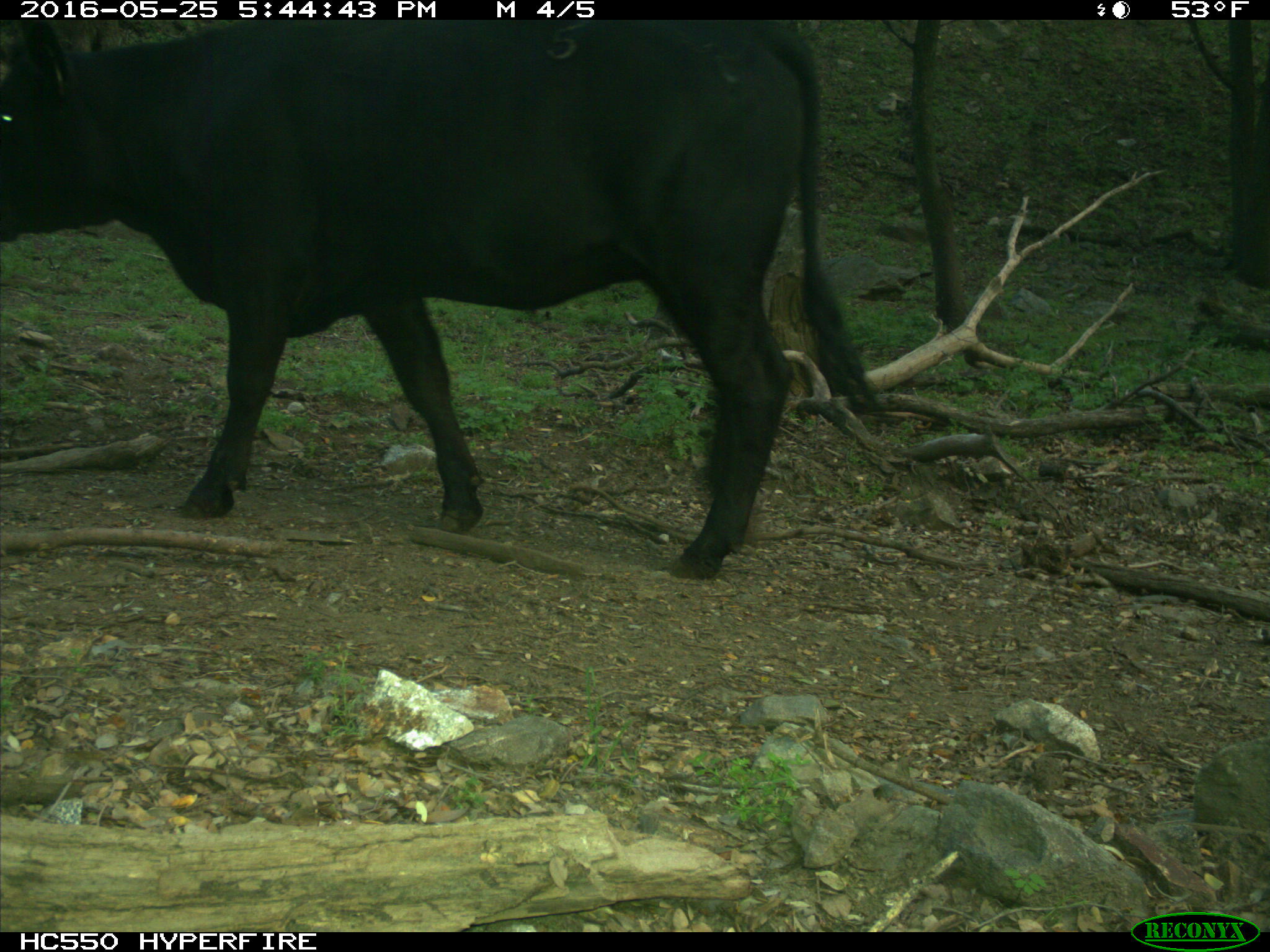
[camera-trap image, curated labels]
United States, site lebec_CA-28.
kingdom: Animalia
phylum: Chordata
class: Mammalia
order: Artiodactyla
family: Bovidae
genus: Bos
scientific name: Bos taurus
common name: domestic cow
Bos taurus (domestic cow).